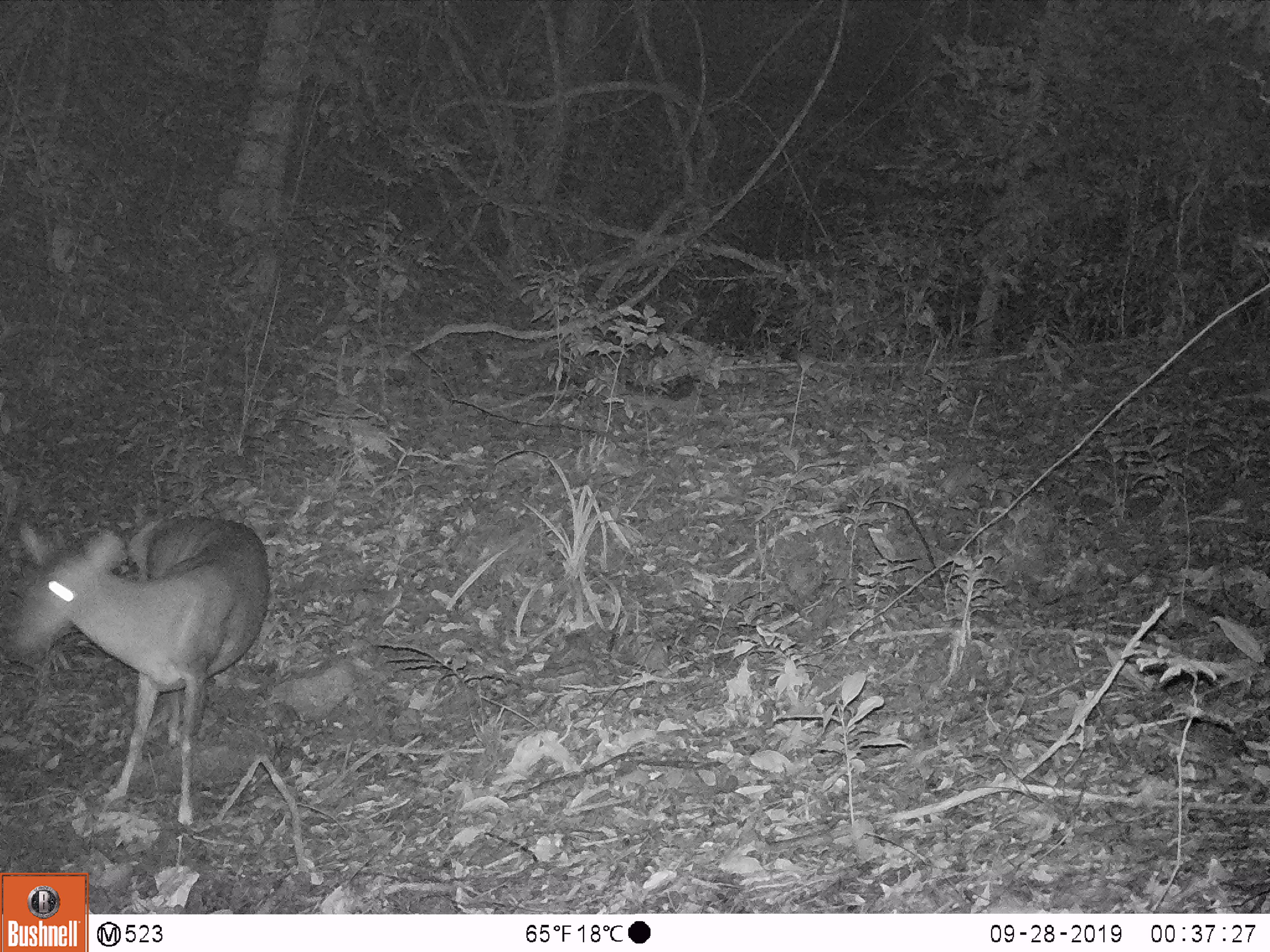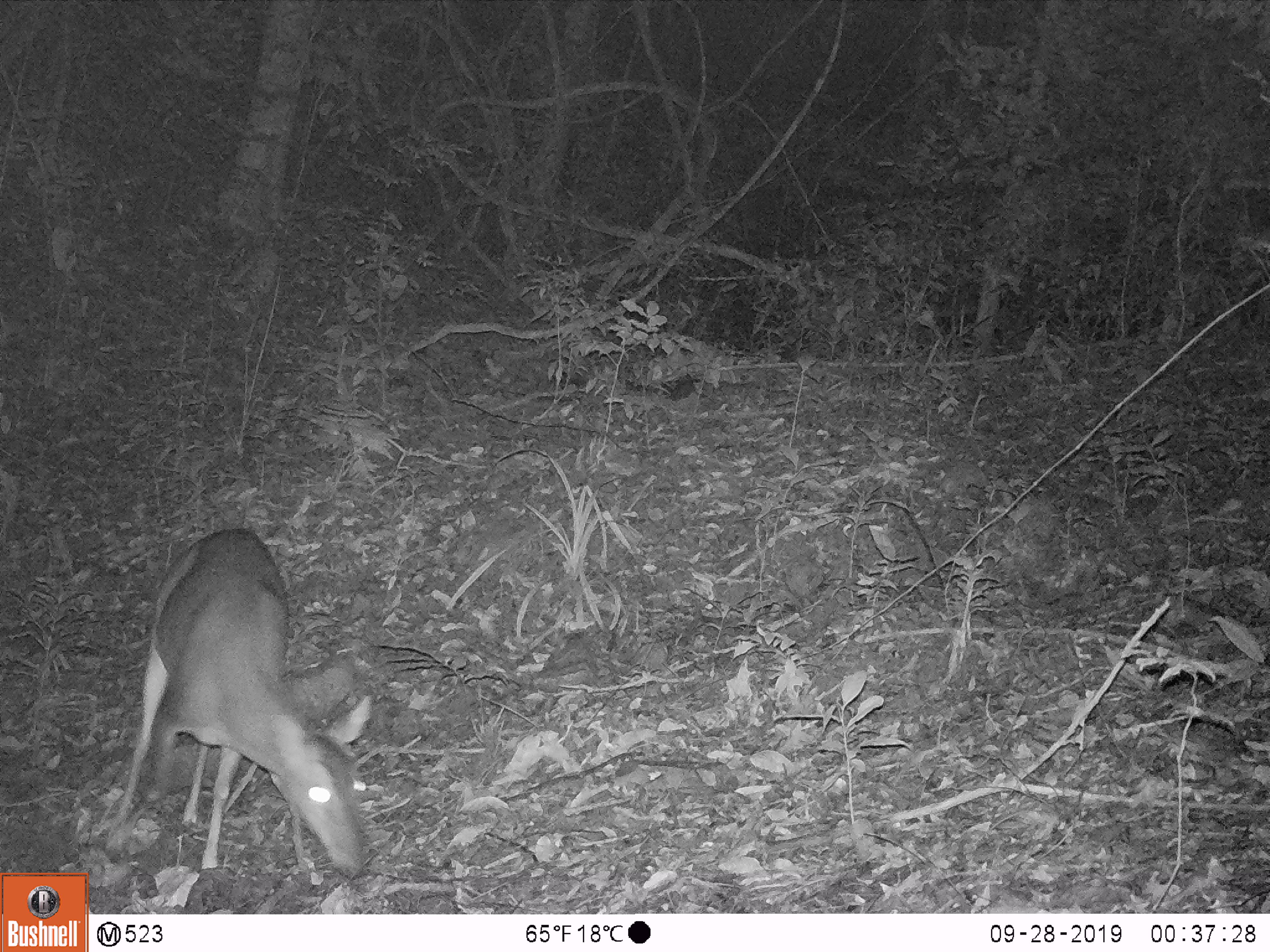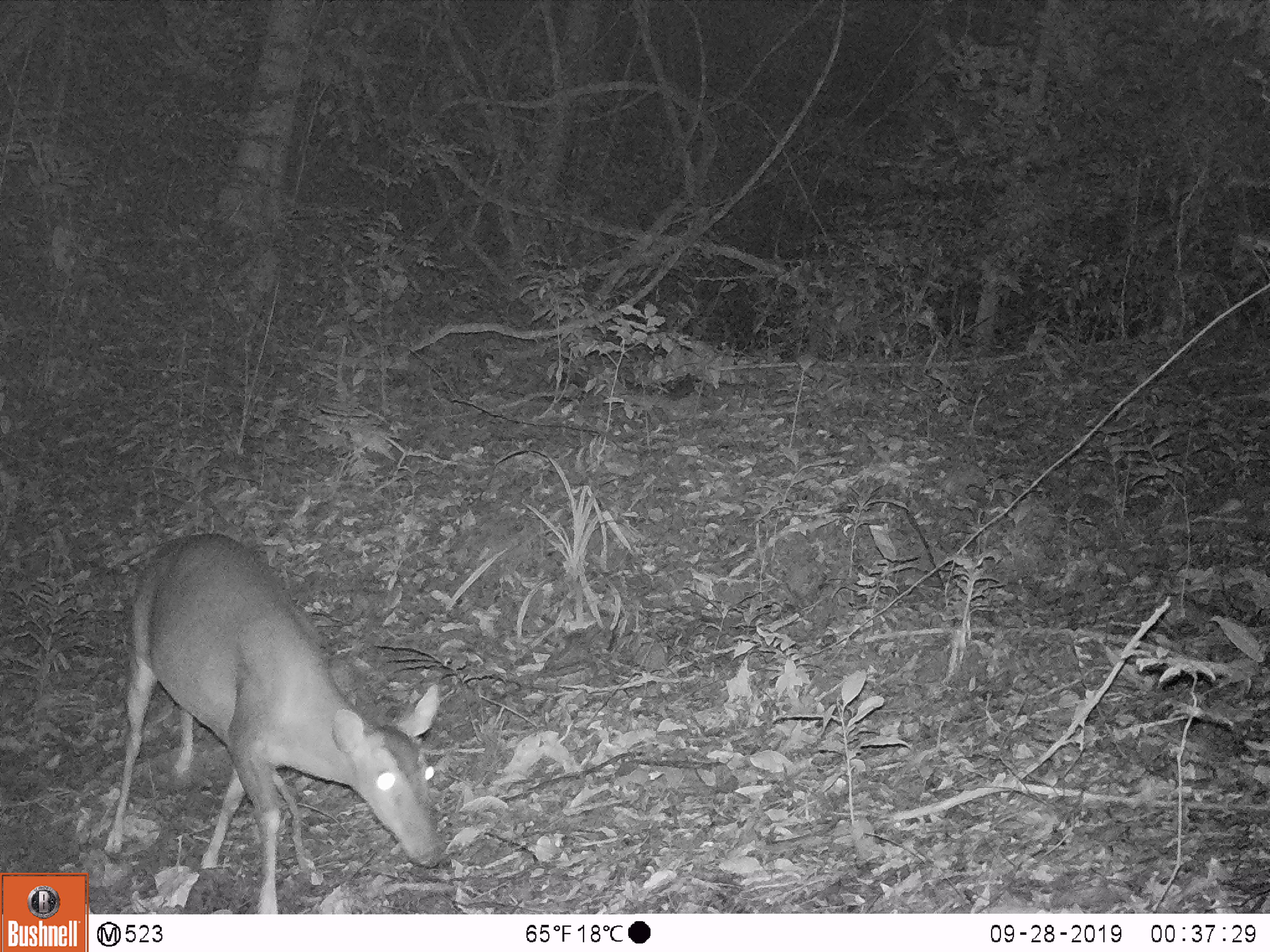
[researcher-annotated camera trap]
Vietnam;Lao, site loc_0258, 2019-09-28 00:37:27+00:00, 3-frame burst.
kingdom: Animalia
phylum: Chordata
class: Mammalia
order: Artiodactyla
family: Cervidae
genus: Muntiacus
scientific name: Muntiacus vuquangensis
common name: large-antlered muntjac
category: large antlered muntjac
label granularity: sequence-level